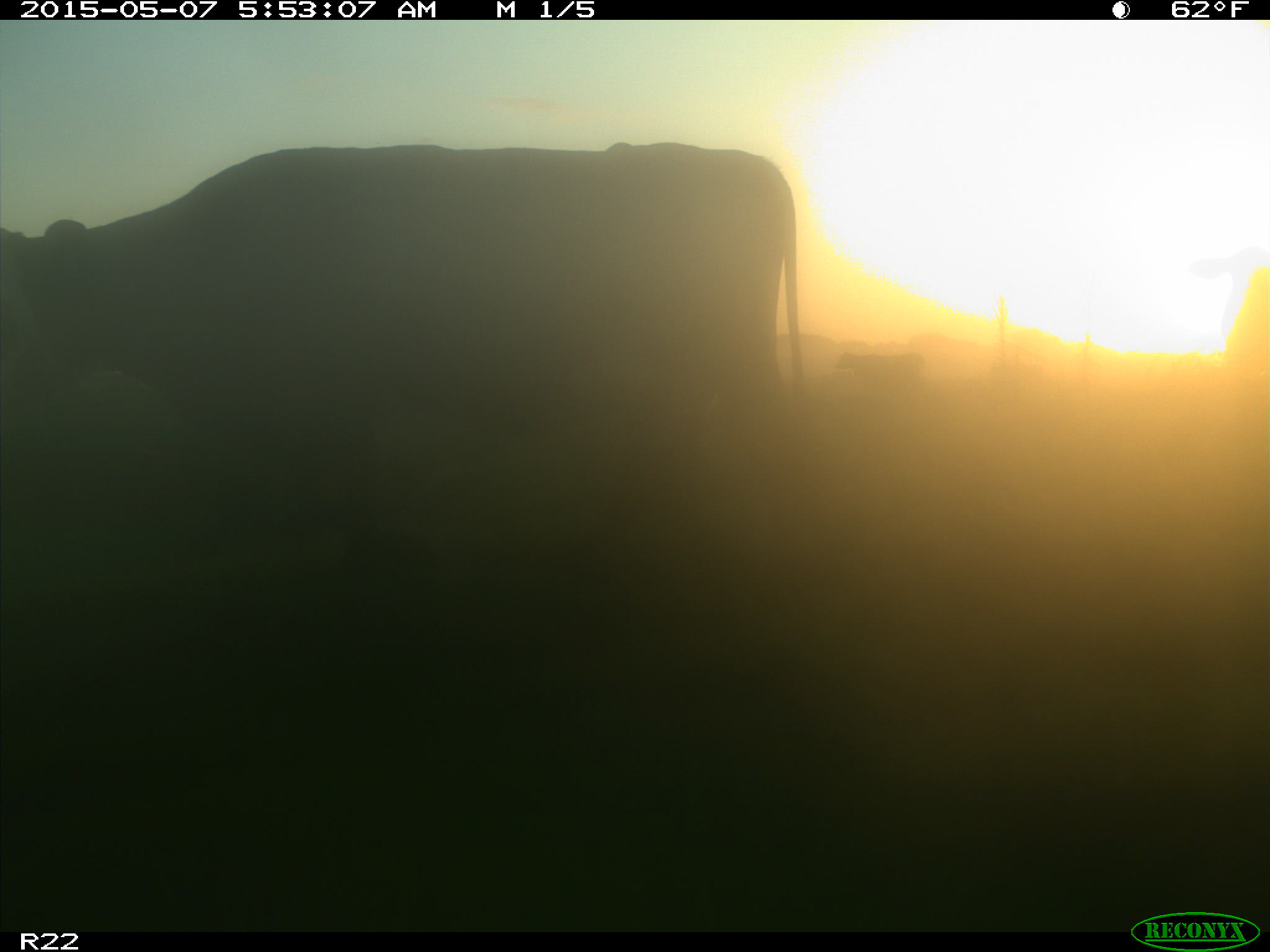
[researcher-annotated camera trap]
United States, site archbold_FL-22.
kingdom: Animalia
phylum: Chordata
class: Mammalia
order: Artiodactyla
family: Bovidae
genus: Bos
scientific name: Bos taurus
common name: domestic cow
Bos taurus (domestic cow).